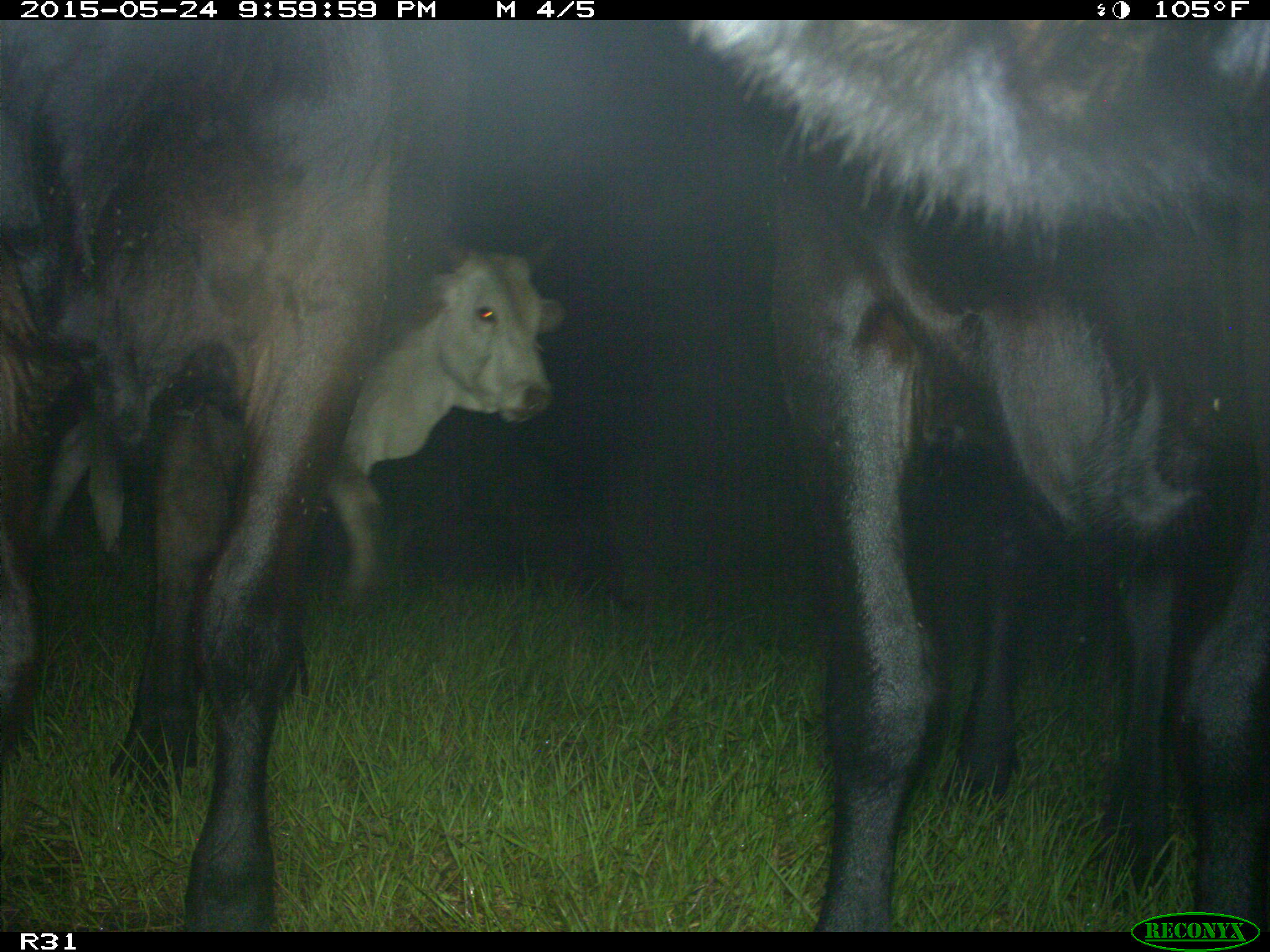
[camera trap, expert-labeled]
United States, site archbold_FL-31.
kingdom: Animalia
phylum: Chordata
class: Mammalia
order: Artiodactyla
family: Bovidae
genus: Bos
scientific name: Bos taurus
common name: domestic cow